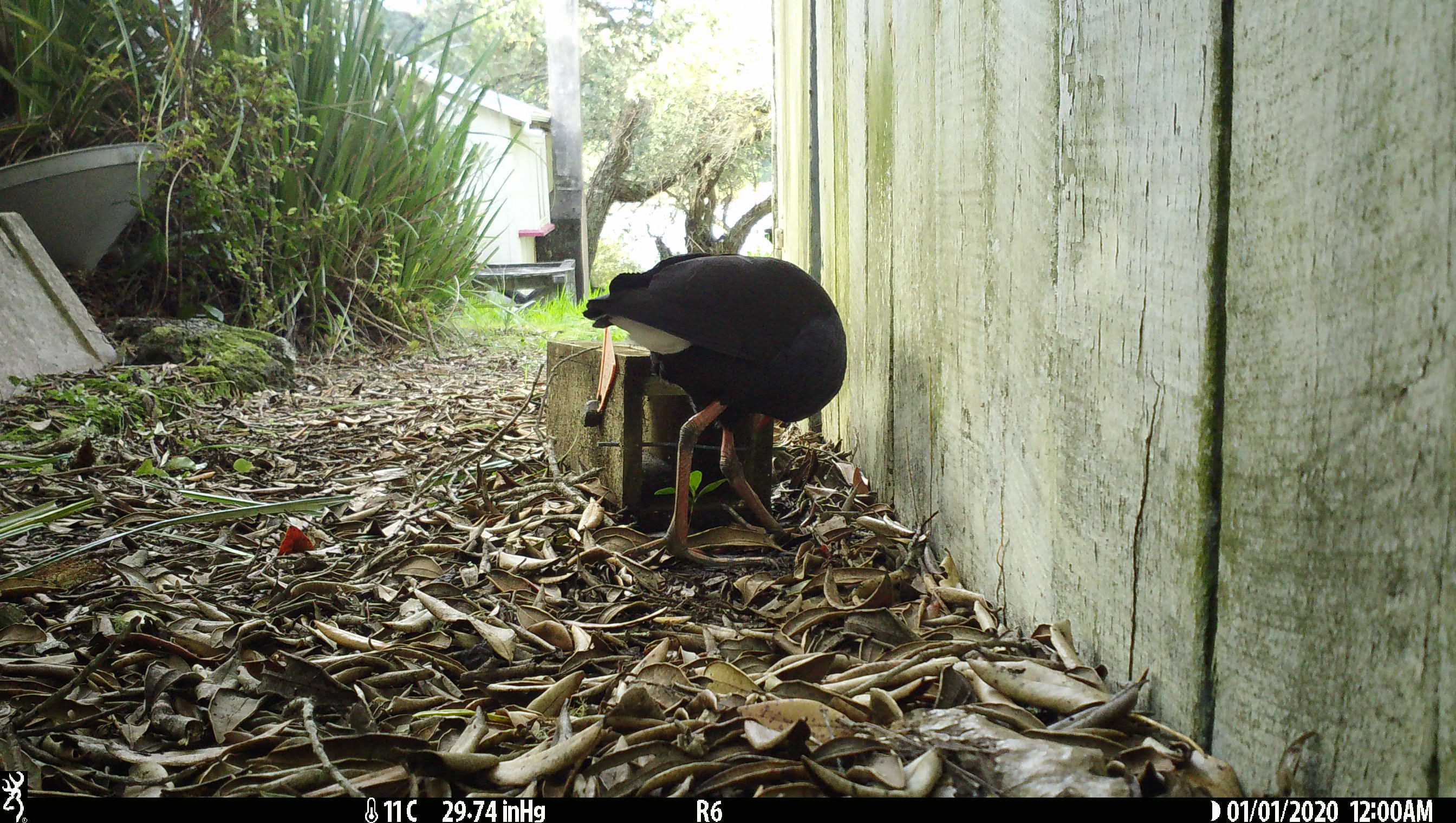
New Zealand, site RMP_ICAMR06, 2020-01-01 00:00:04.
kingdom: Animalia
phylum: Chordata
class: Aves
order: Gruiformes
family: Rallidae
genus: Porphyrio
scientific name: Porphyrio melanotus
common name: australasian swamphen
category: pukeko